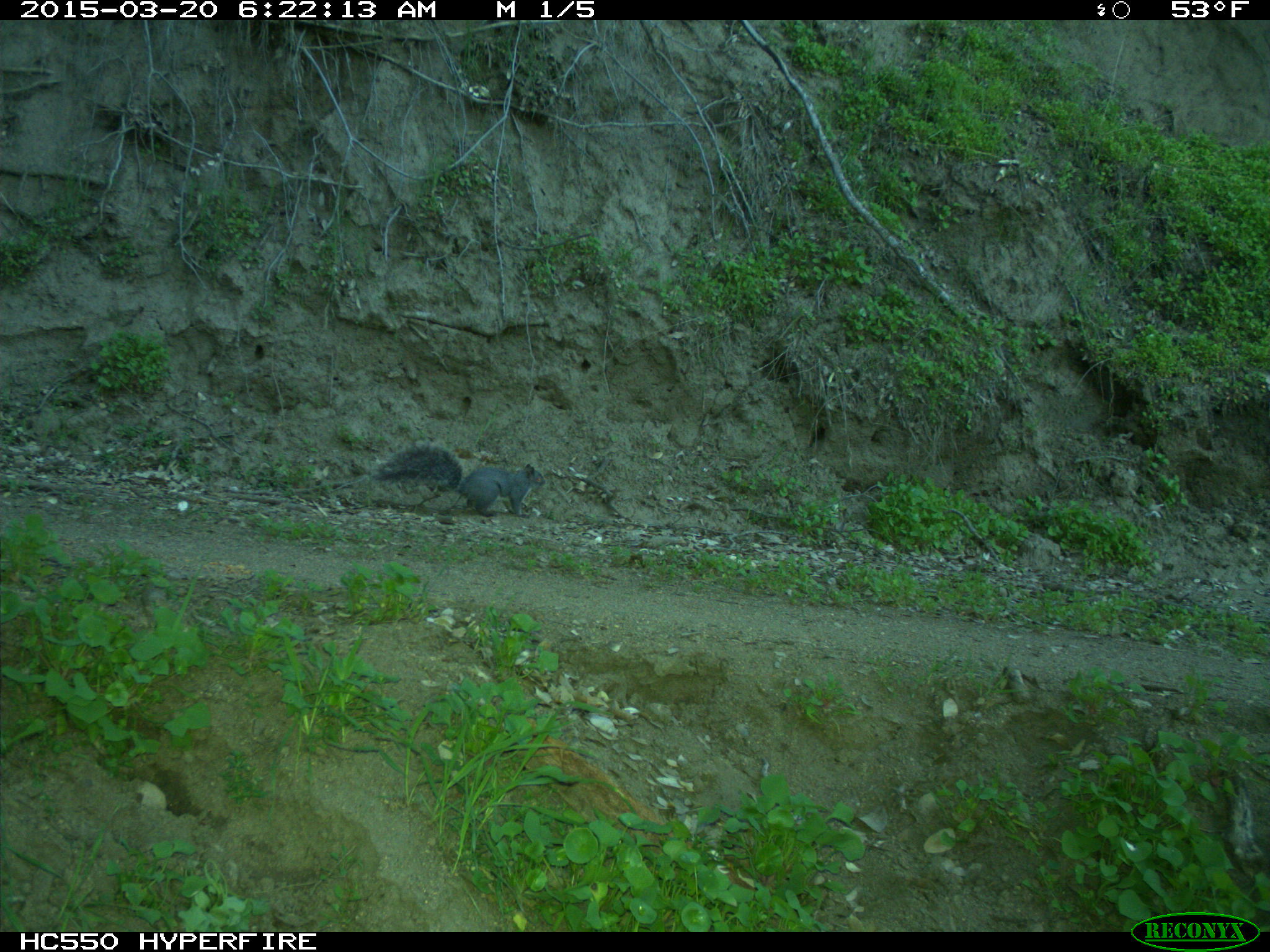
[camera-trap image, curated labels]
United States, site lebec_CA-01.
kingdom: Animalia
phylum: Chordata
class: Mammalia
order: Rodentia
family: Sciuridae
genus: Sciurus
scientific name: Sciurus carolinensis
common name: eastern gray squirrel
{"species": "Sciurus carolinensis (eastern gray squirrel)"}